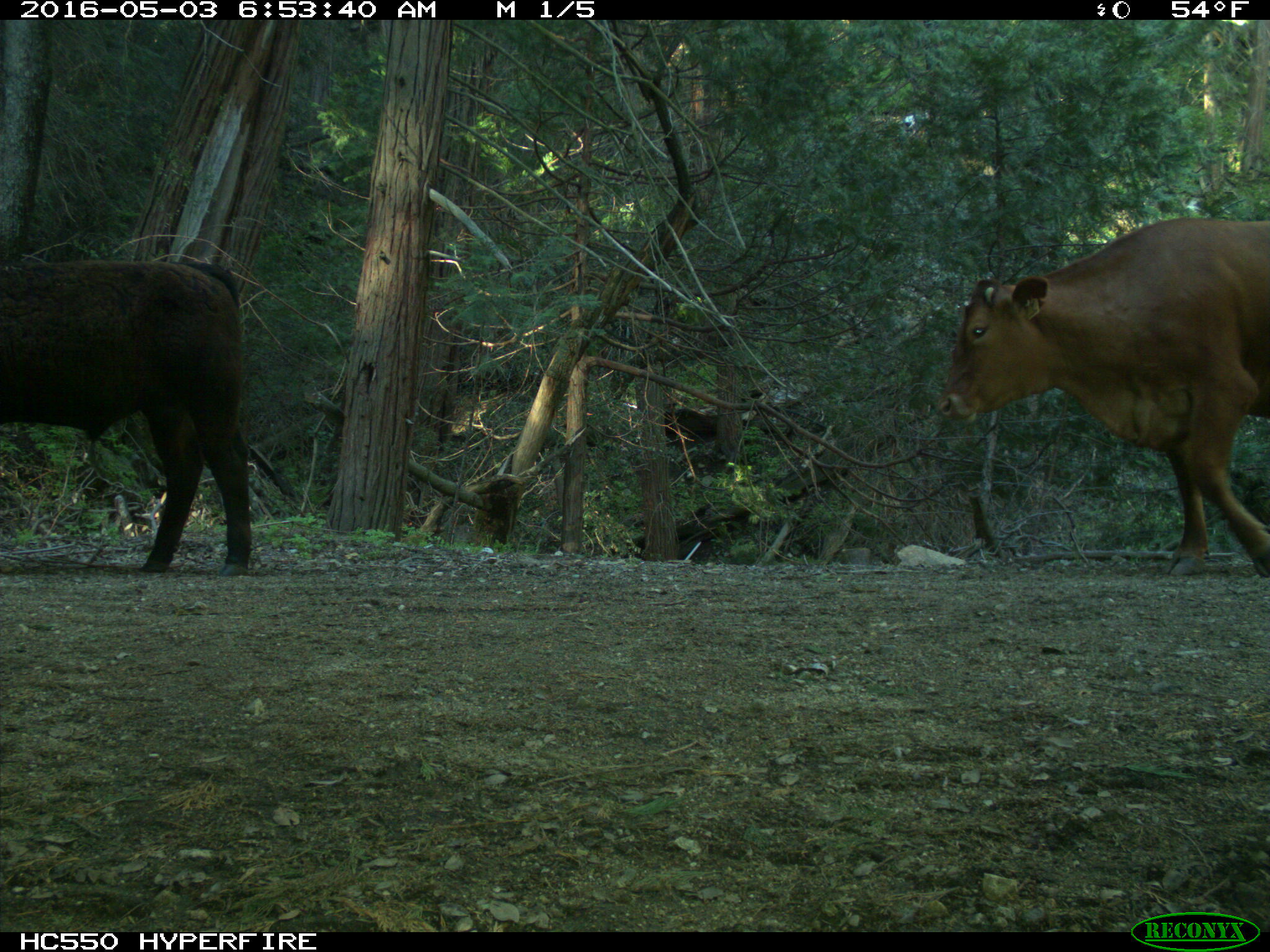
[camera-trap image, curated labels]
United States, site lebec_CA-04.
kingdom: Animalia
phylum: Chordata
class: Mammalia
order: Artiodactyla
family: Bovidae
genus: Bos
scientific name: Bos taurus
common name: domestic cow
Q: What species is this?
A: Bos taurus (domestic cow).